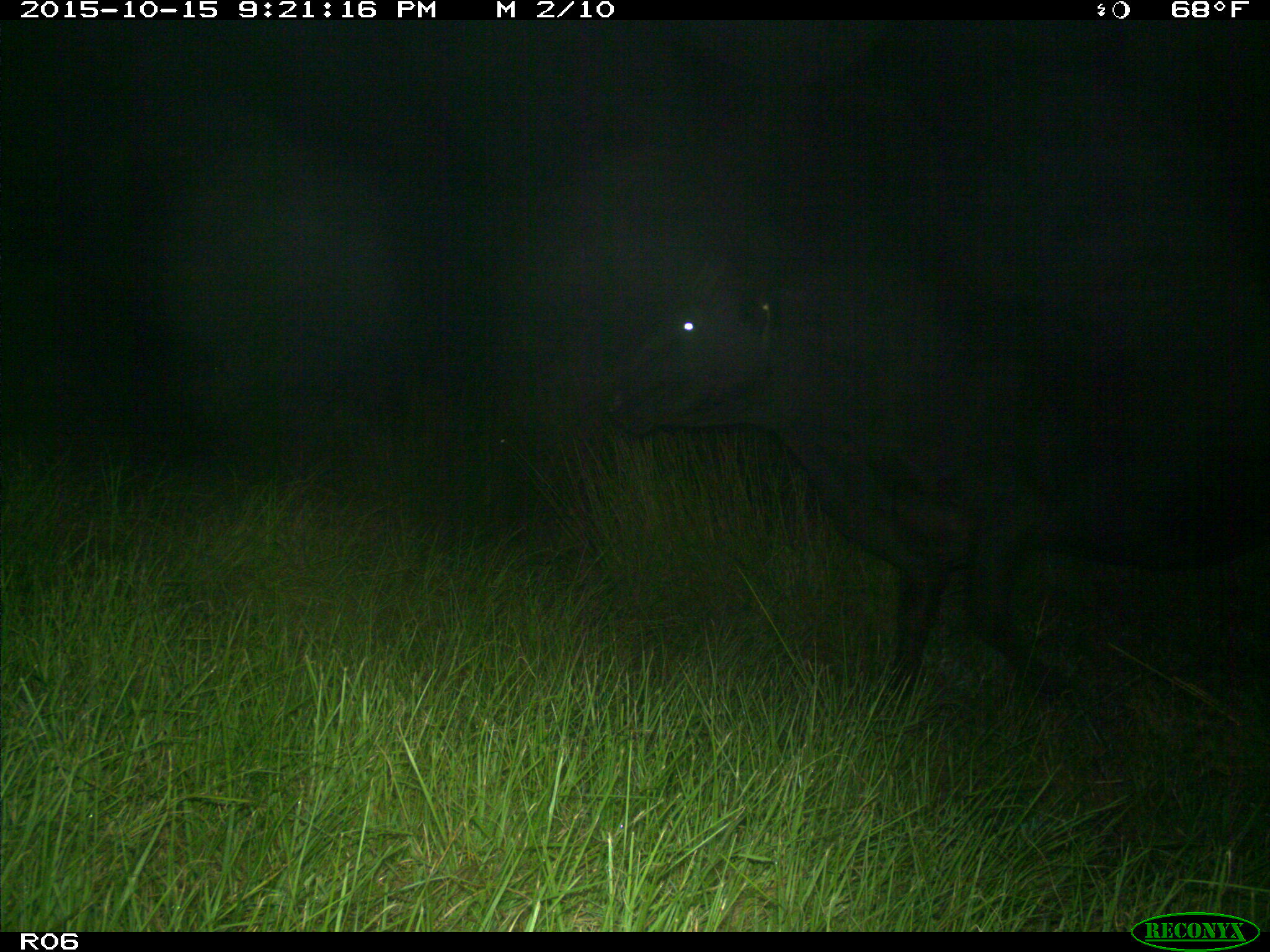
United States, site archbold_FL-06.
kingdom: Animalia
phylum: Chordata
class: Mammalia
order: Artiodactyla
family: Bovidae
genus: Bos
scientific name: Bos taurus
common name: domestic cow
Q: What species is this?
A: Bos taurus (domestic cow).